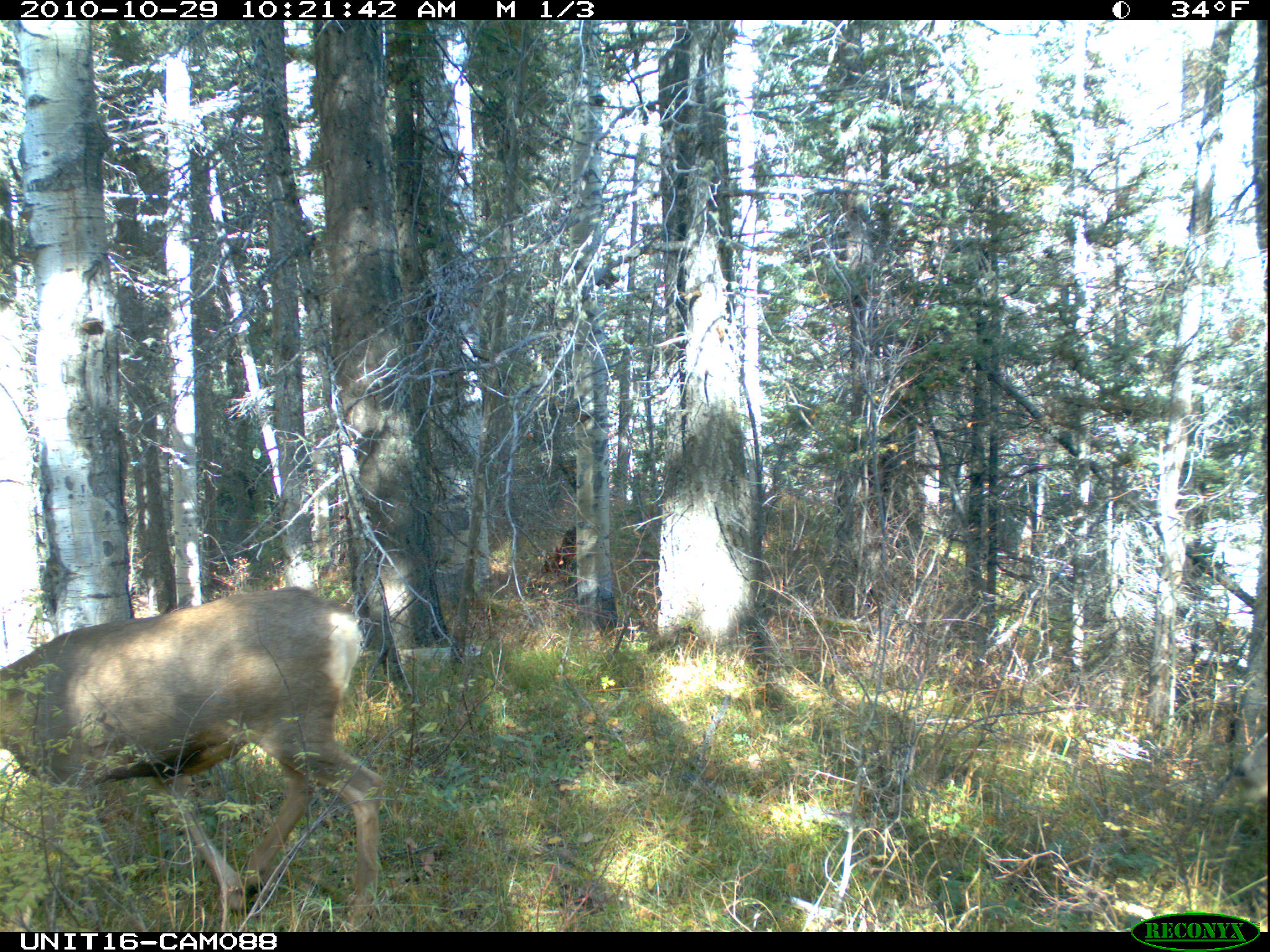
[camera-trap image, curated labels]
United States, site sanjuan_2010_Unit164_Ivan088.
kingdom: Animalia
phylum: Chordata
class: Mammalia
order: Artiodactyla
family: Cervidae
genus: Odocoileus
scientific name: Odocoileus hemionus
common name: mule deer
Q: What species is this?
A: Odocoileus hemionus (mule deer).